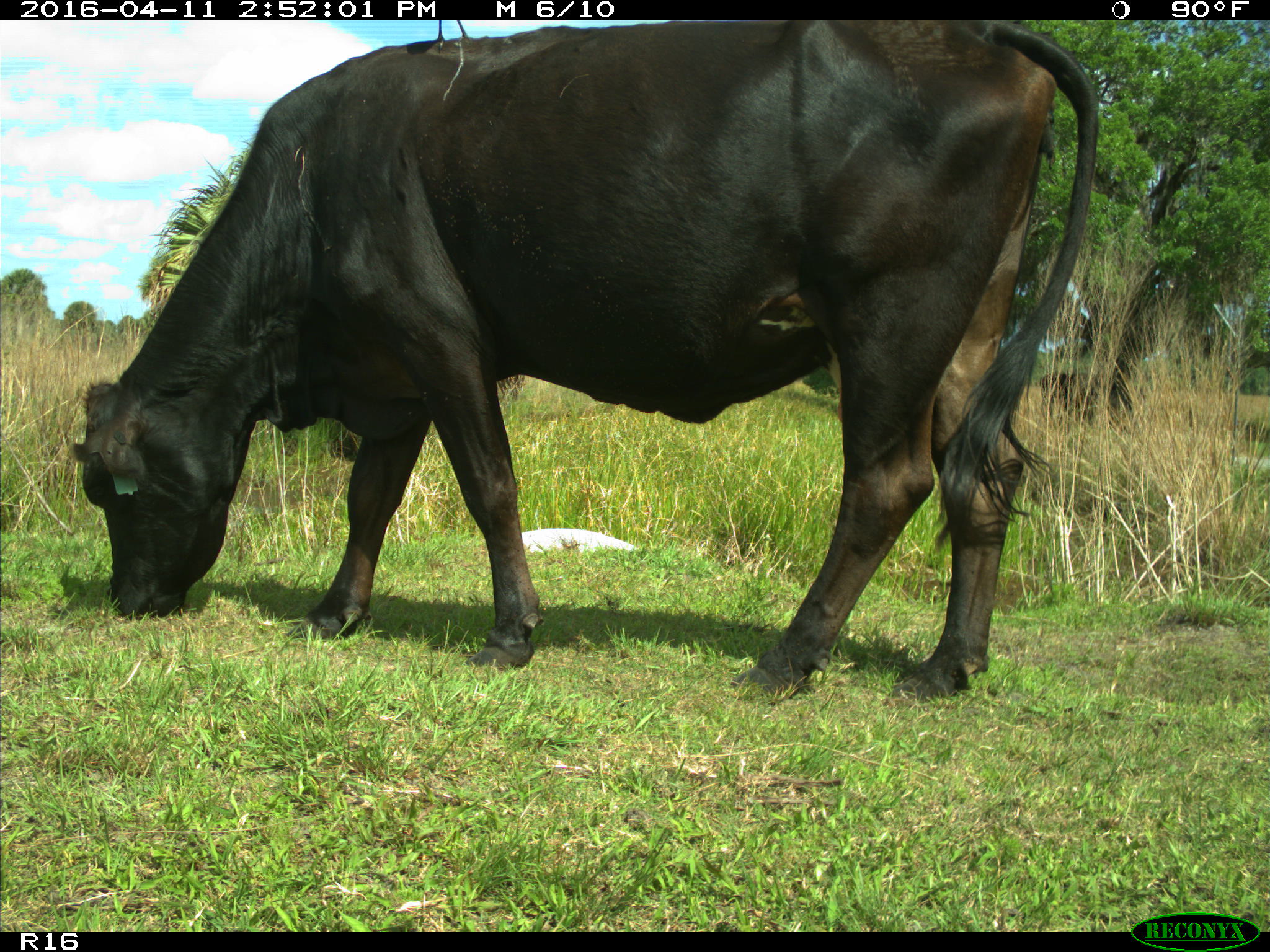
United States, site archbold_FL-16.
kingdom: Animalia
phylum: Chordata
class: Mammalia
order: Artiodactyla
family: Bovidae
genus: Bos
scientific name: Bos taurus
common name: domestic cow